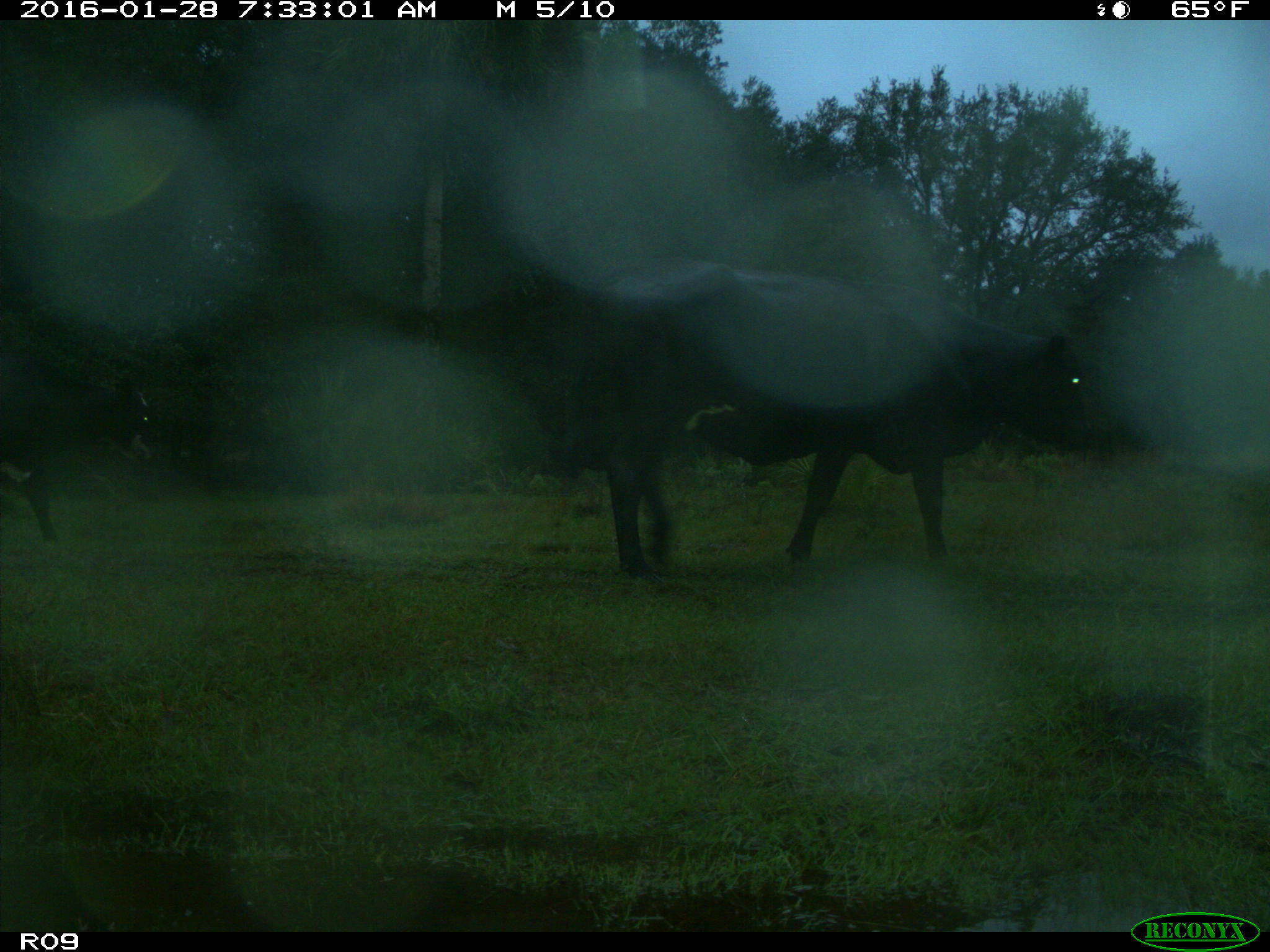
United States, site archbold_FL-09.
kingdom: Animalia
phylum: Chordata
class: Mammalia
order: Artiodactyla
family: Bovidae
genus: Bos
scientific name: Bos taurus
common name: domestic cow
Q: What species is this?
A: Bos taurus (domestic cow).